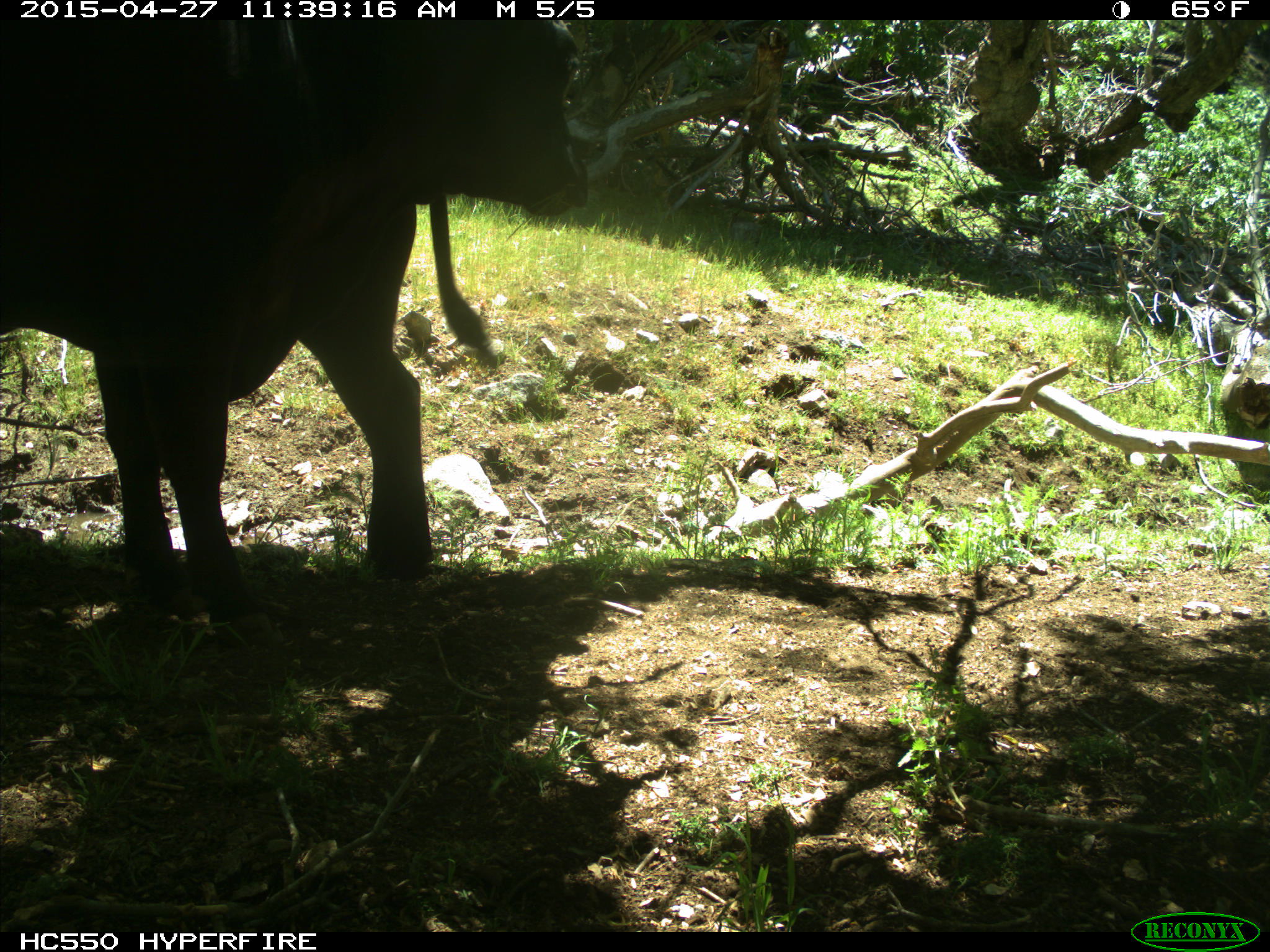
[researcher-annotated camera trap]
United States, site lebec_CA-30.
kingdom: Animalia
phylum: Chordata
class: Mammalia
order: Artiodactyla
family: Bovidae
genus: Bos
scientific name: Bos taurus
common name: domestic cow